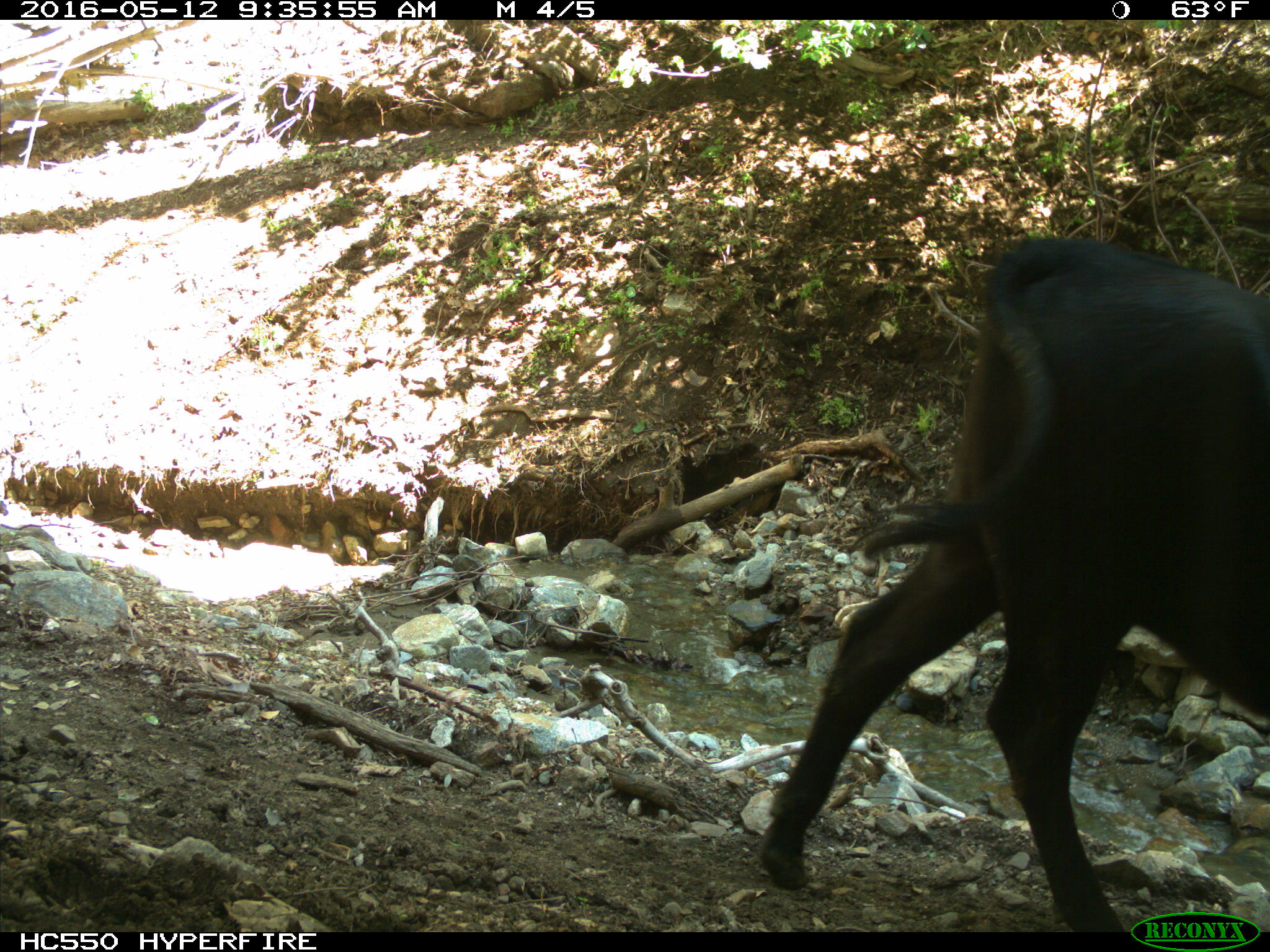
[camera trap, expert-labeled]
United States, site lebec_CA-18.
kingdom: Animalia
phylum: Chordata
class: Mammalia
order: Artiodactyla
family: Bovidae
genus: Bos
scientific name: Bos taurus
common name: domestic cow